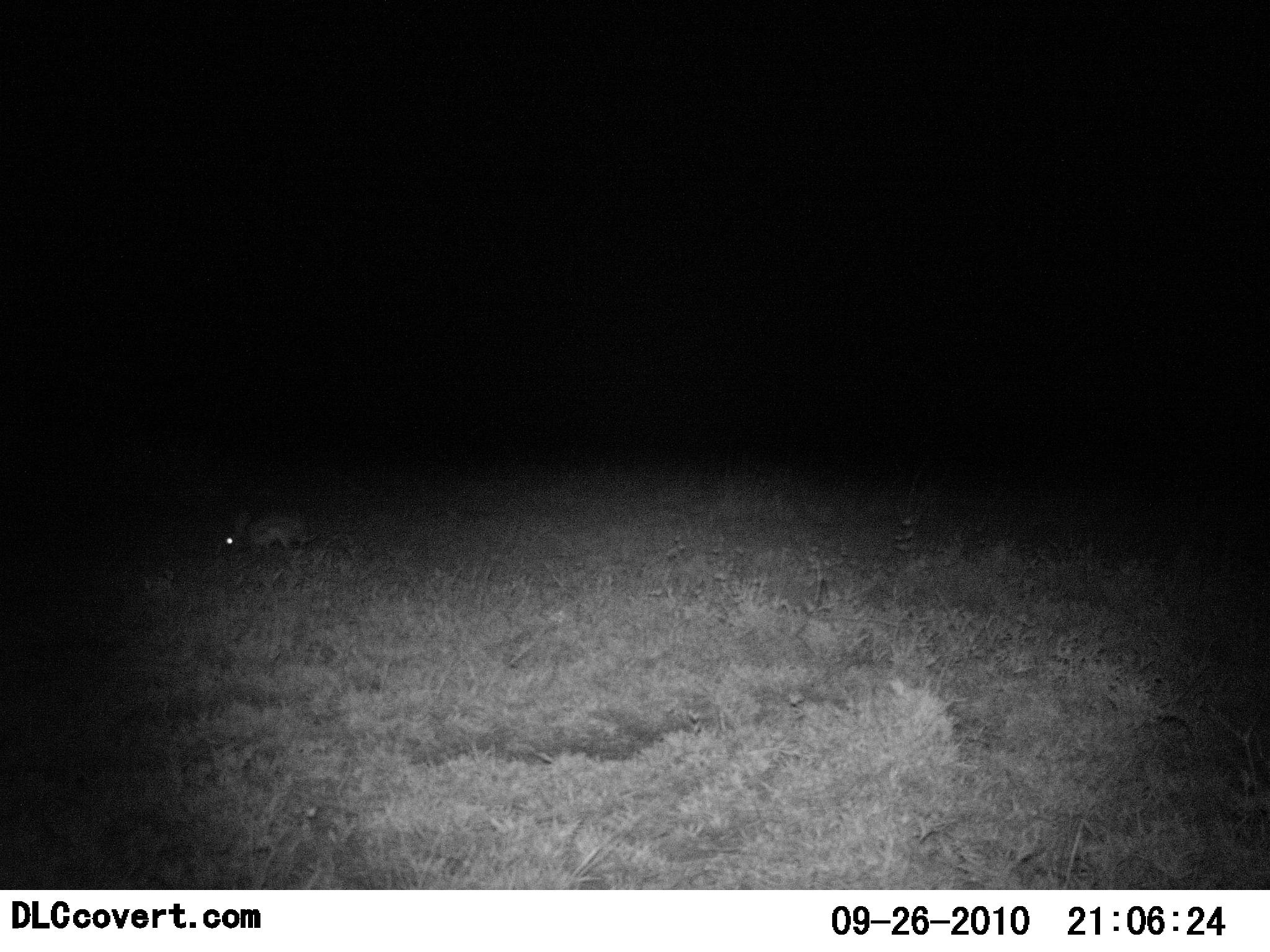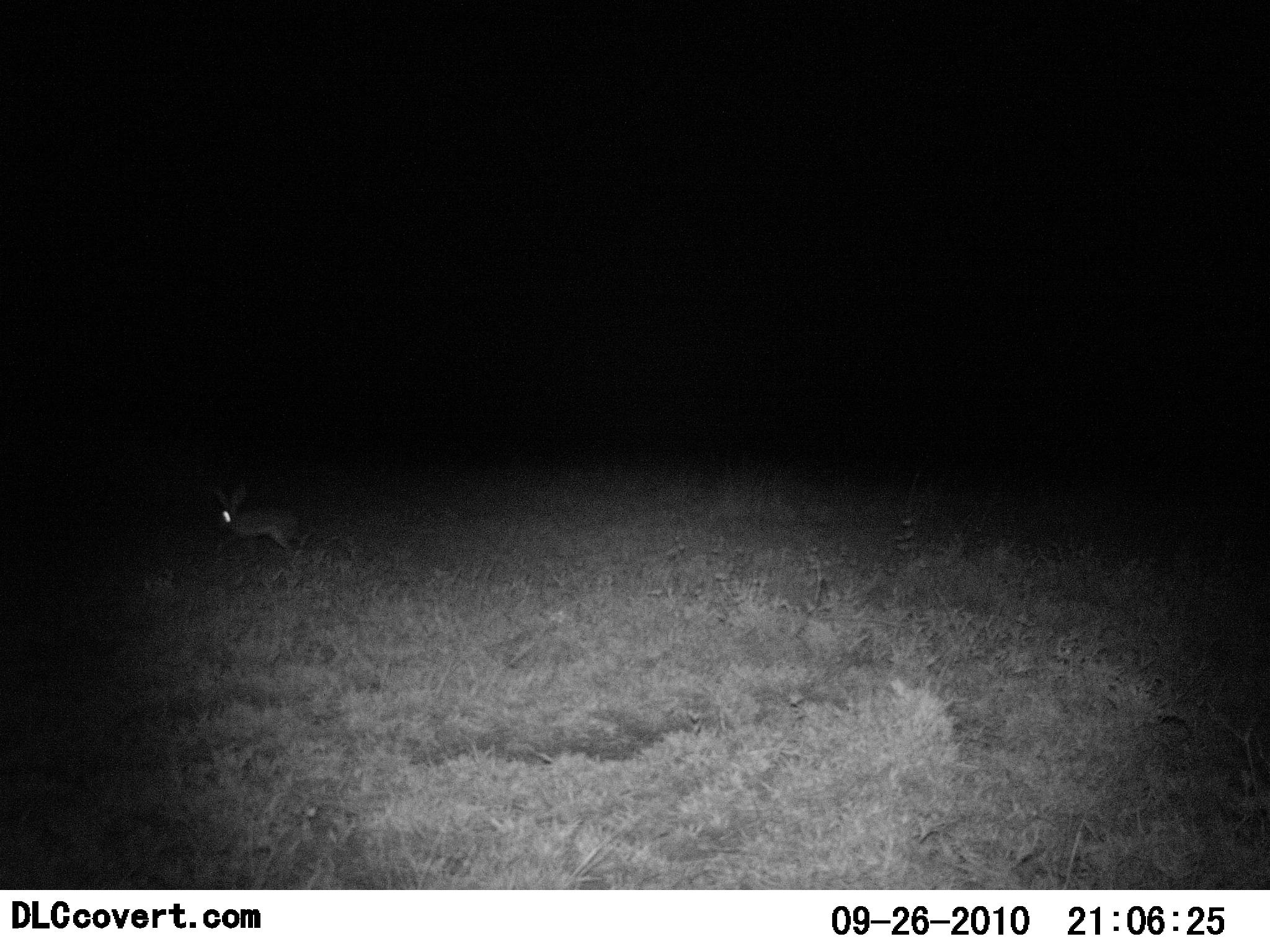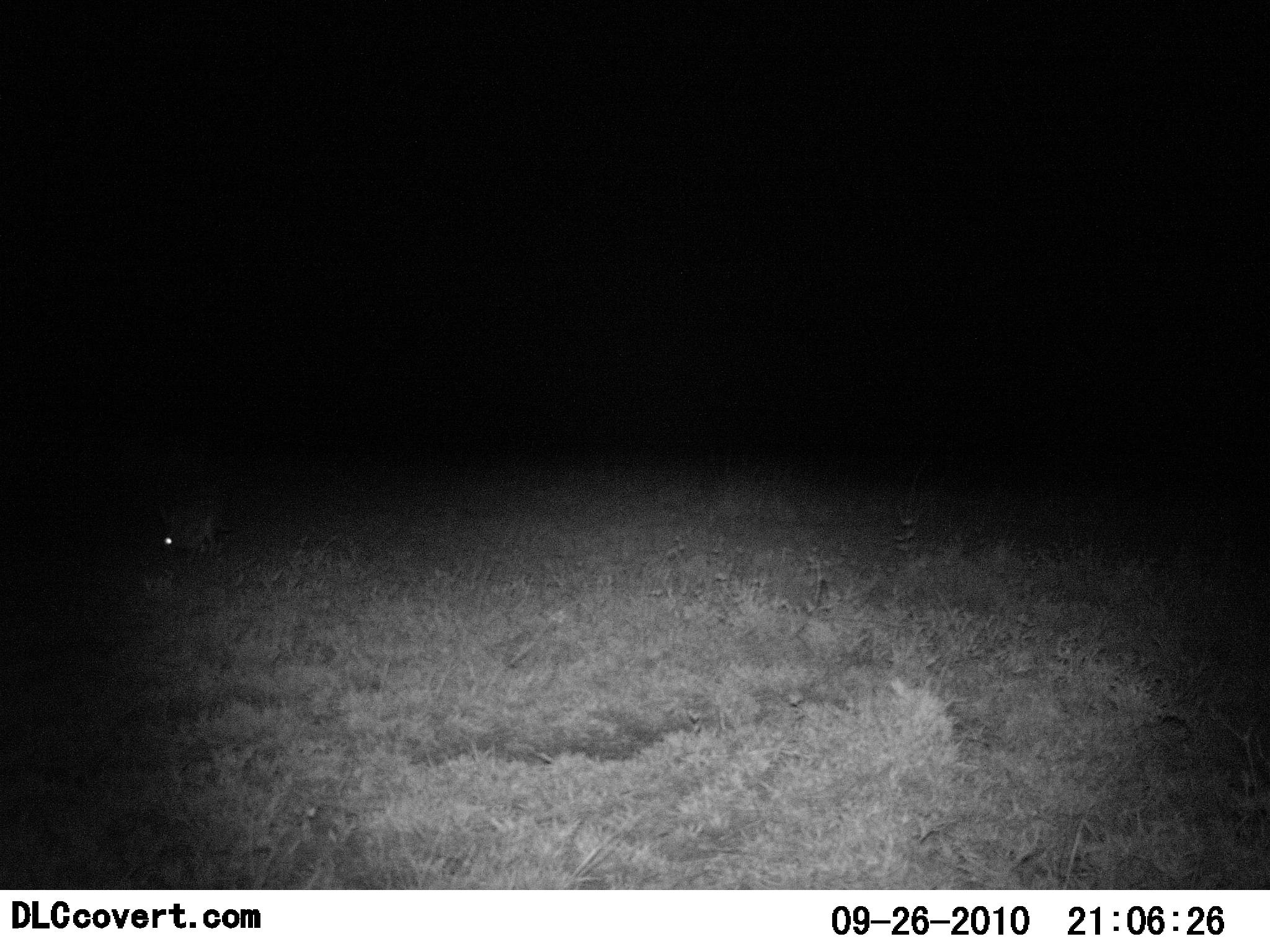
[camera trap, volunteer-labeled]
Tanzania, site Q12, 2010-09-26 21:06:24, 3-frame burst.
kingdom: Animalia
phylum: Chordata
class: Mammalia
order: Lagomorpha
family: Leporidae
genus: Lepus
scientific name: Lepus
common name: hare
Hare (Lepus), count 1. Behavior (volunteer vote fractions): standing 21%, resting 0%, moving 79%, interacting 0%. Young present (vote fraction): 0%. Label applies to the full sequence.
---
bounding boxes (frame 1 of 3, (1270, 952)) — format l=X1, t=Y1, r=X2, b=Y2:
animal: l=224, t=512, r=317, b=555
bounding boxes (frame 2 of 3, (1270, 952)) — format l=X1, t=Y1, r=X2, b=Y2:
animal: l=212, t=482, r=295, b=549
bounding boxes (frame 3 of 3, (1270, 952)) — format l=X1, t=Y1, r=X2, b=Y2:
animal: l=160, t=516, r=229, b=559